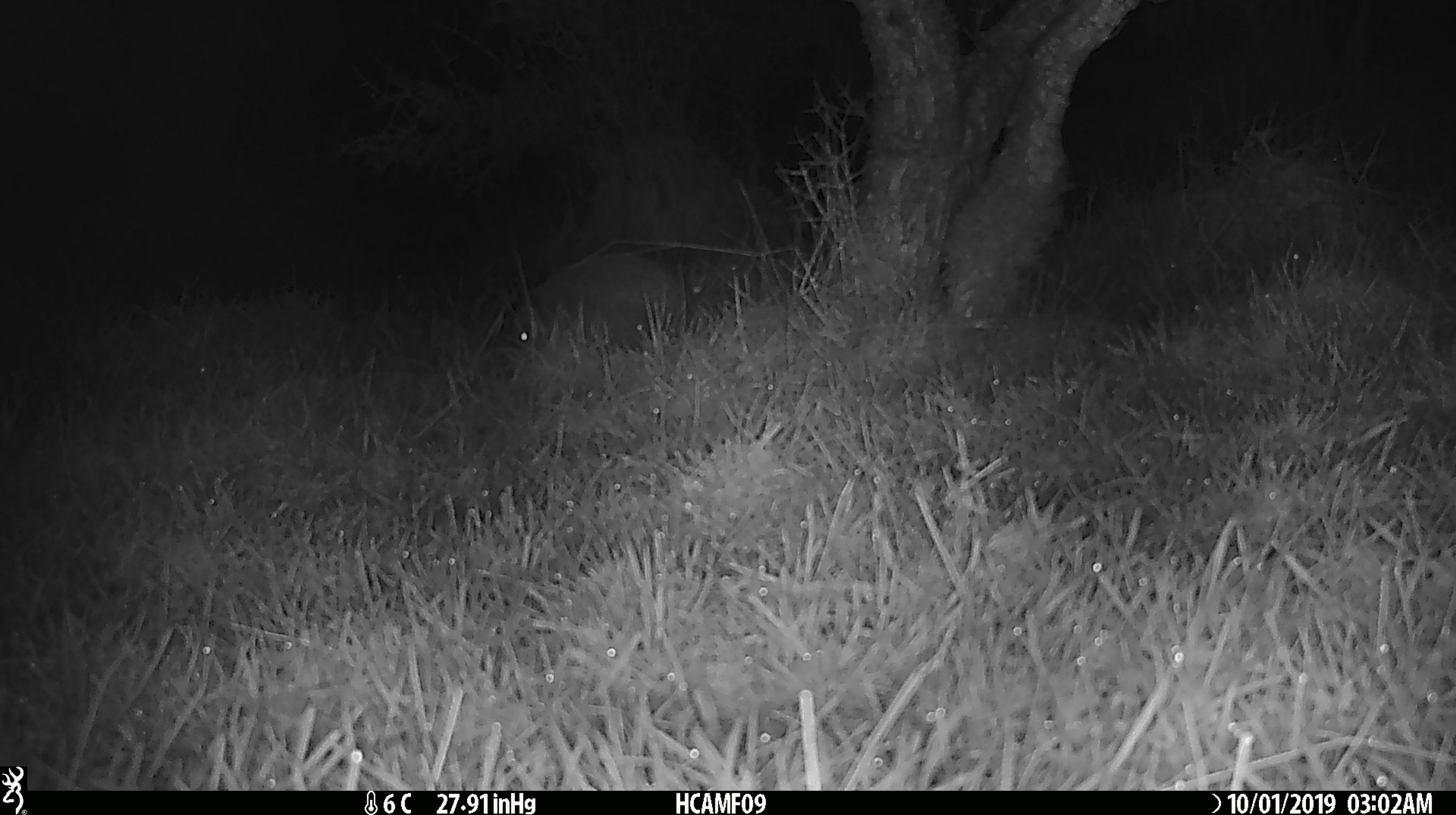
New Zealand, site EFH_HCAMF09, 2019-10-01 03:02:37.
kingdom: Animalia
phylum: Chordata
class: Mammalia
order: Rodentia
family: Muridae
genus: Mus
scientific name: Mus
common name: mouse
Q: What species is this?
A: Mouse (Mus).